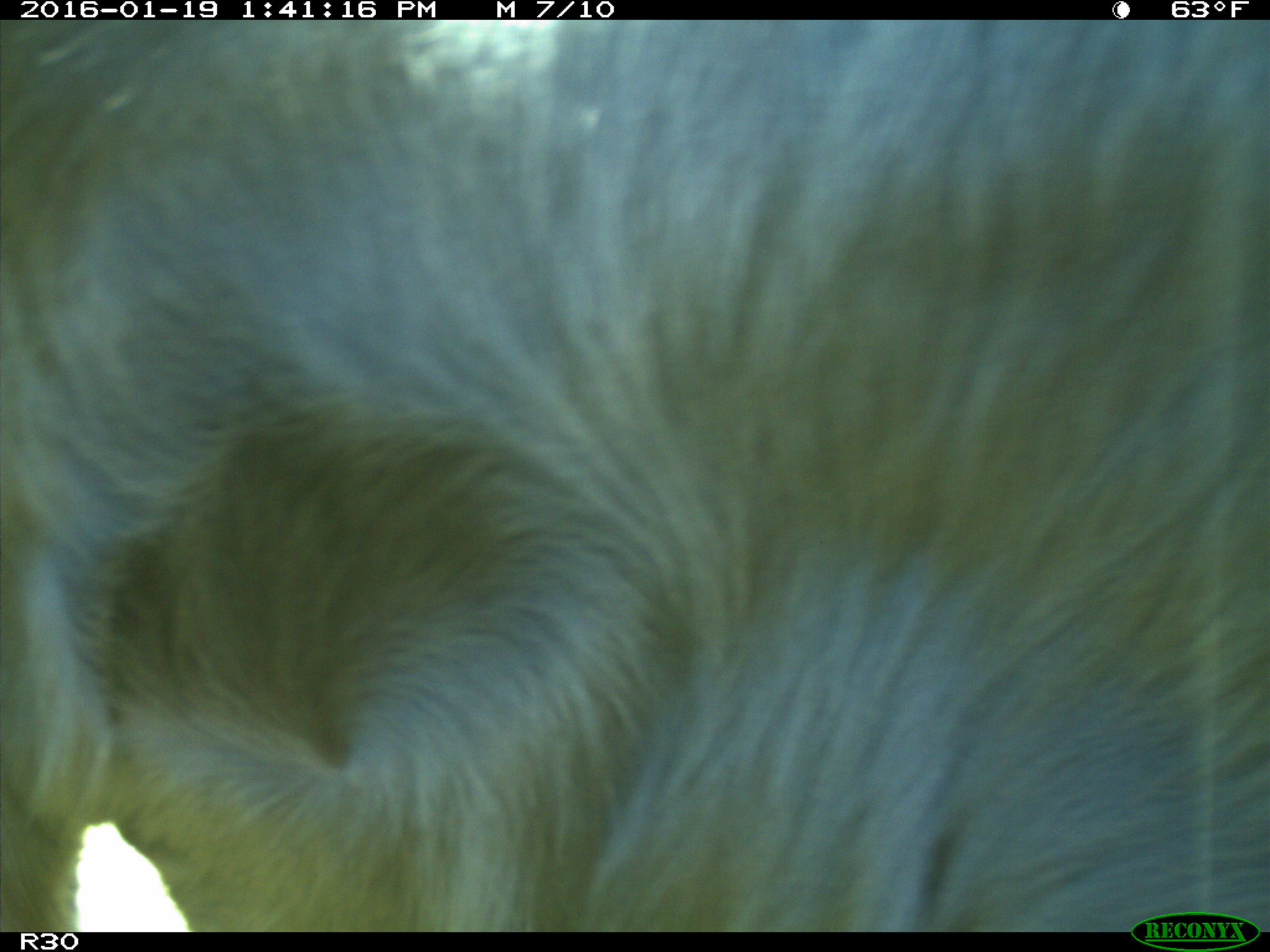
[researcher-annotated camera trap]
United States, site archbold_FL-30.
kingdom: Animalia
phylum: Chordata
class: Mammalia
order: Artiodactyla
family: Bovidae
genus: Bos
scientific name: Bos taurus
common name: domestic cow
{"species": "Bos taurus (domestic cow)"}